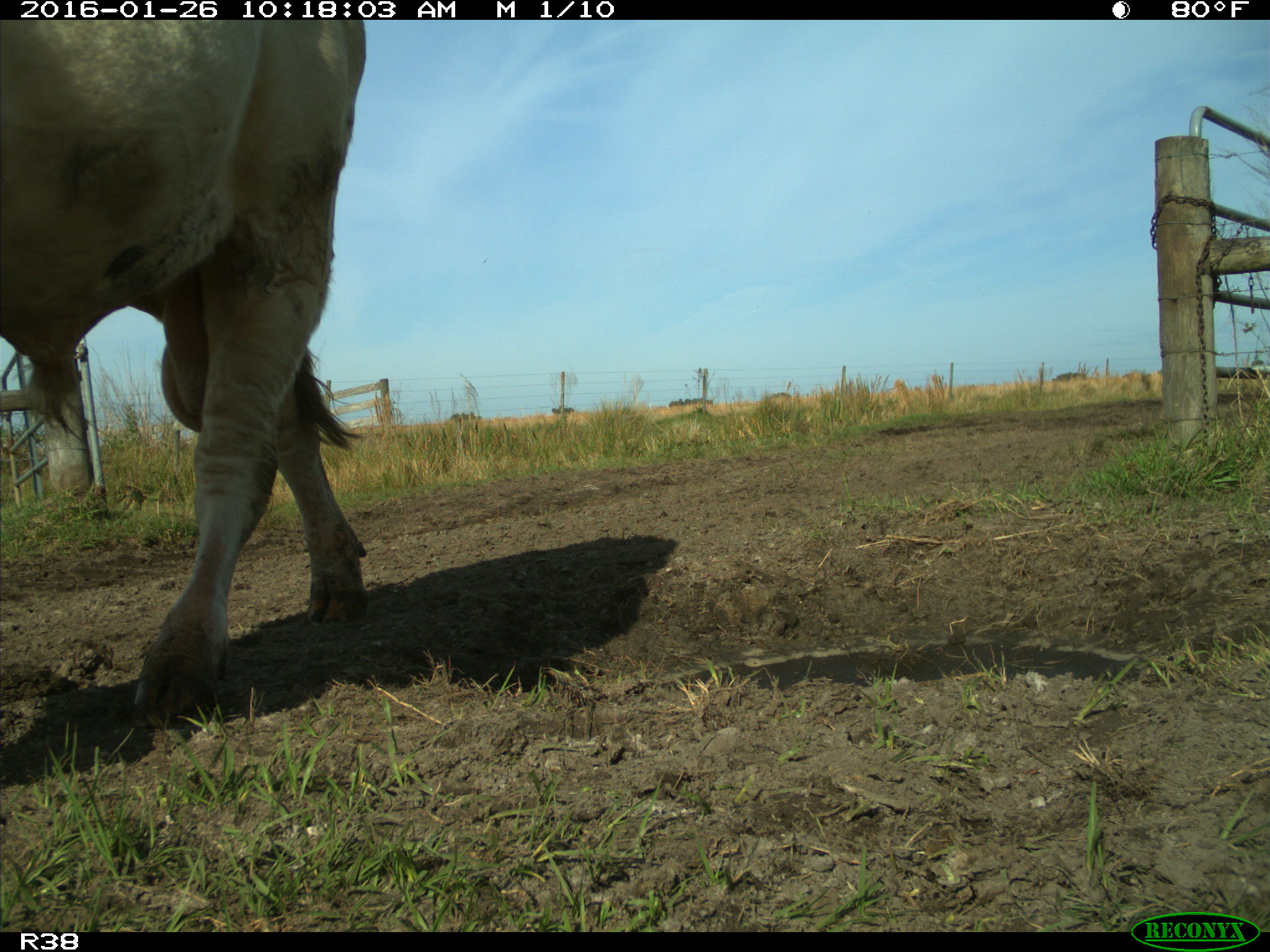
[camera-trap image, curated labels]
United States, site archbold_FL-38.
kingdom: Animalia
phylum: Chordata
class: Mammalia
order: Artiodactyla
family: Bovidae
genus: Bos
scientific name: Bos taurus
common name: domestic cow